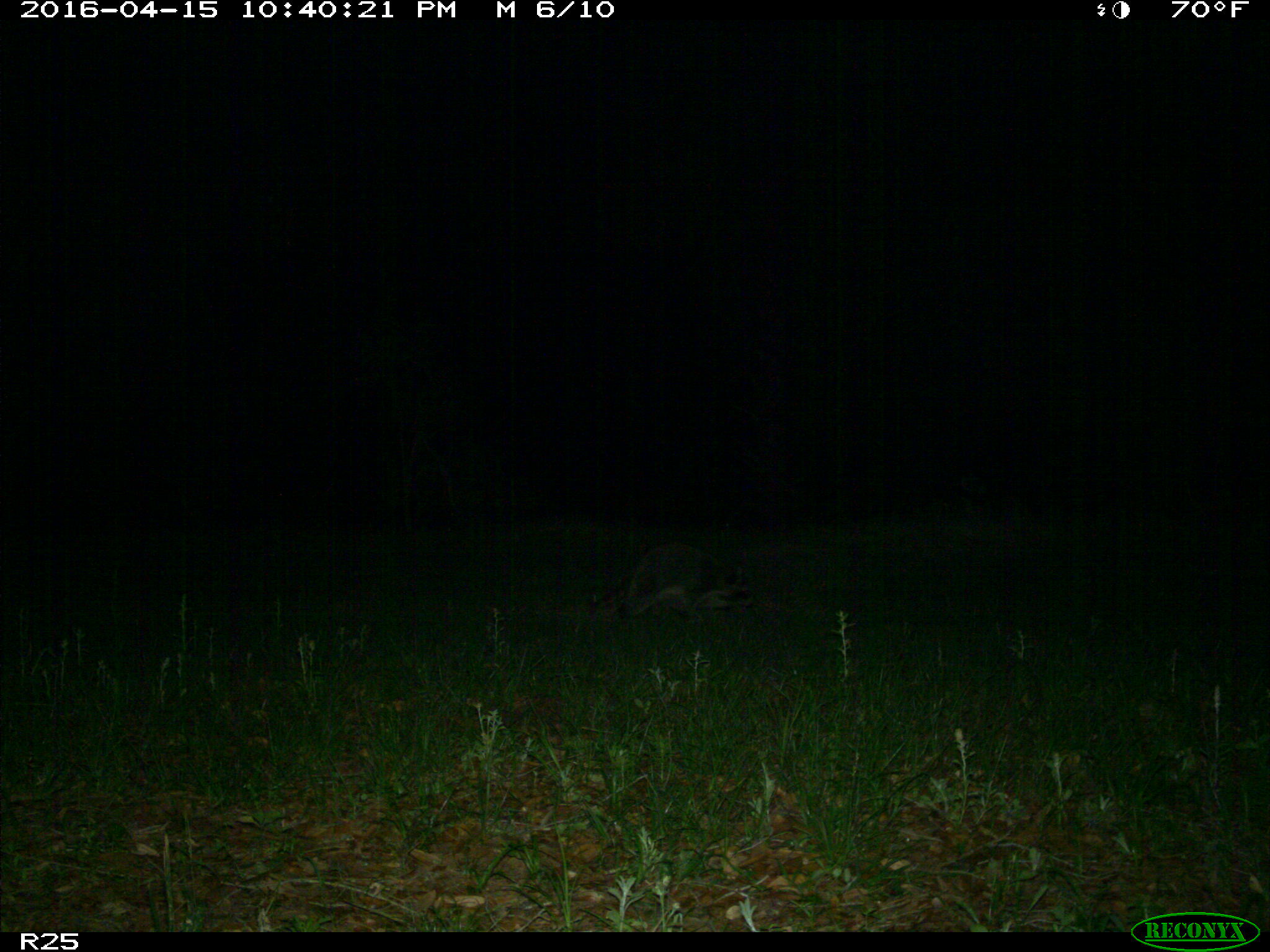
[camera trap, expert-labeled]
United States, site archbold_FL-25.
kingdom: Animalia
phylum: Chordata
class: Mammalia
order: Carnivora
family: Procyonidae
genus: Procyon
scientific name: Procyon lotor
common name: common raccoon